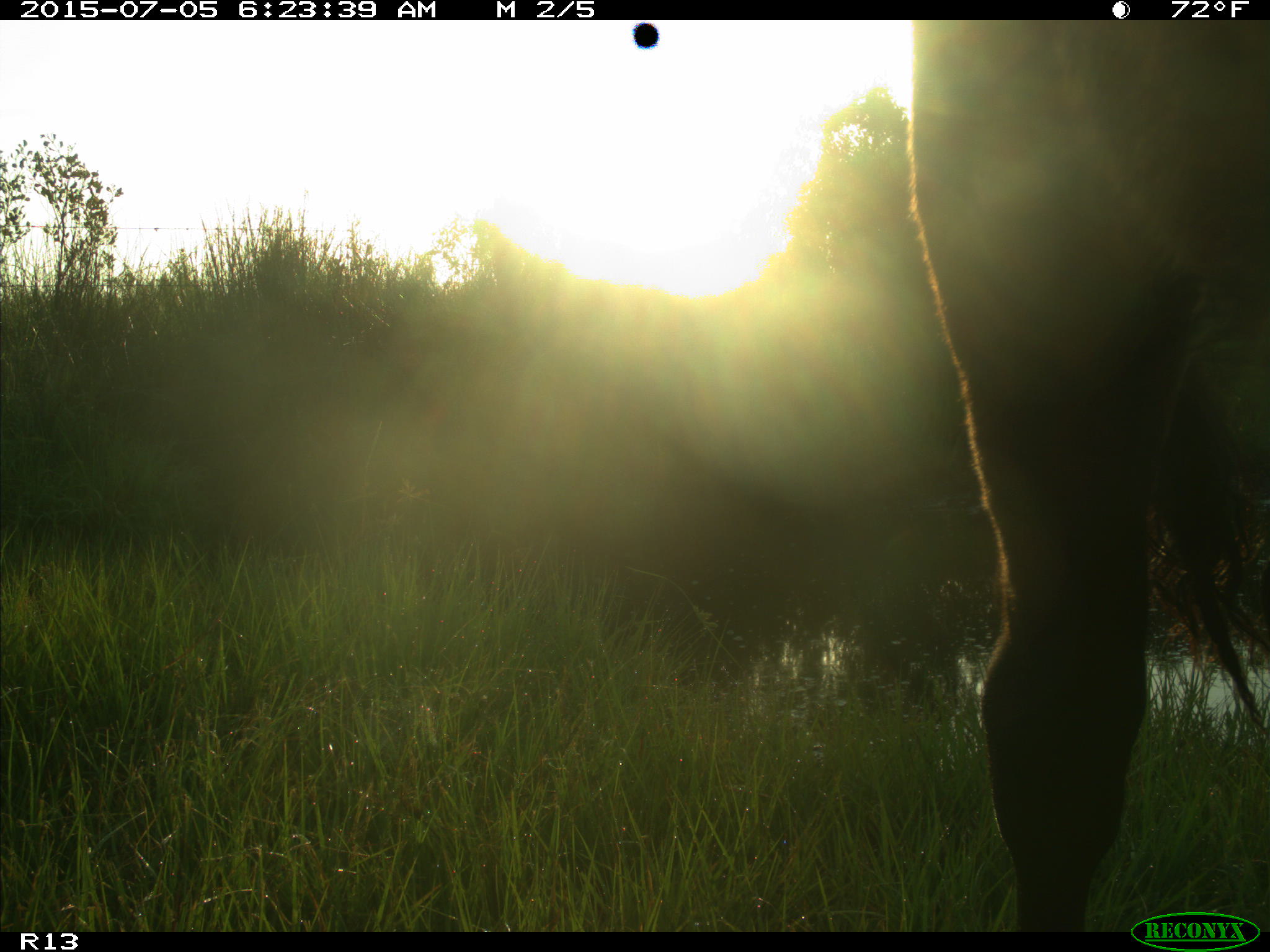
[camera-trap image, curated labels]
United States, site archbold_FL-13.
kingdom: Animalia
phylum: Chordata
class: Mammalia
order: Artiodactyla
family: Bovidae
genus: Bos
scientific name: Bos taurus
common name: domestic cow